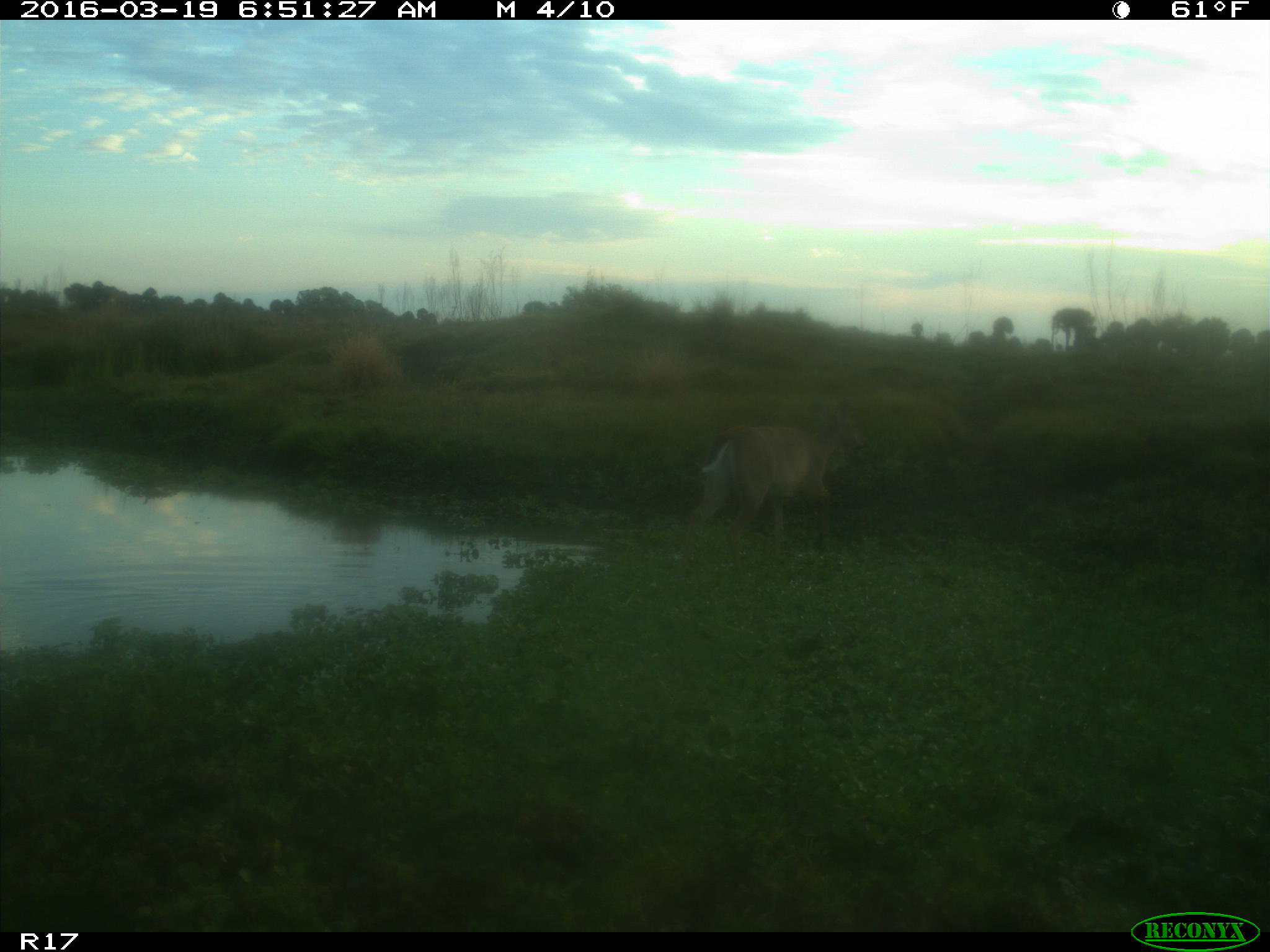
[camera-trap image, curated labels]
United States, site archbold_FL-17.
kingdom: Animalia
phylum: Chordata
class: Mammalia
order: Artiodactyla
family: Cervidae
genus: Odocoileus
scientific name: Odocoileus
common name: deer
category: unidentified deer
Unidentified deer (deer) (Odocoileus).